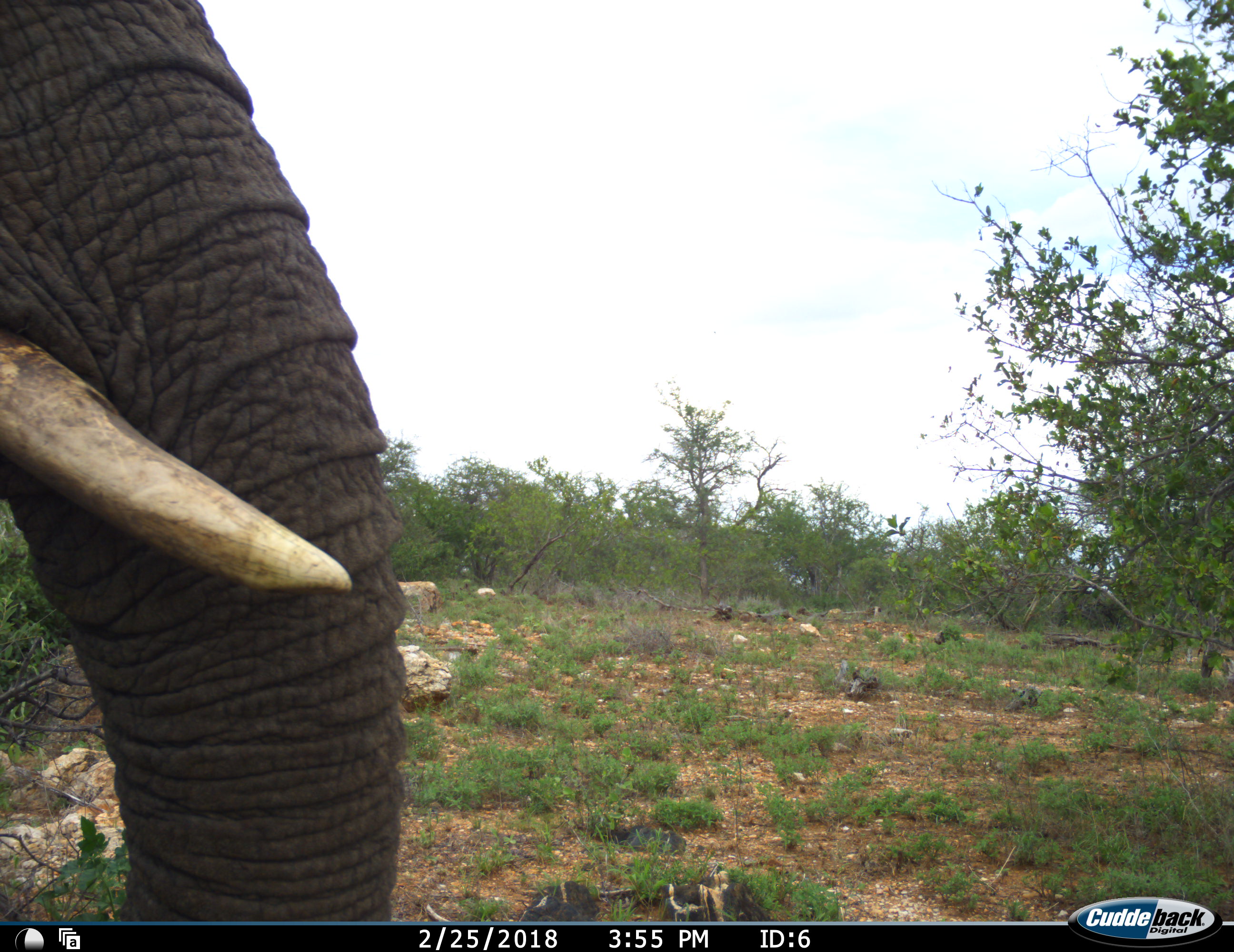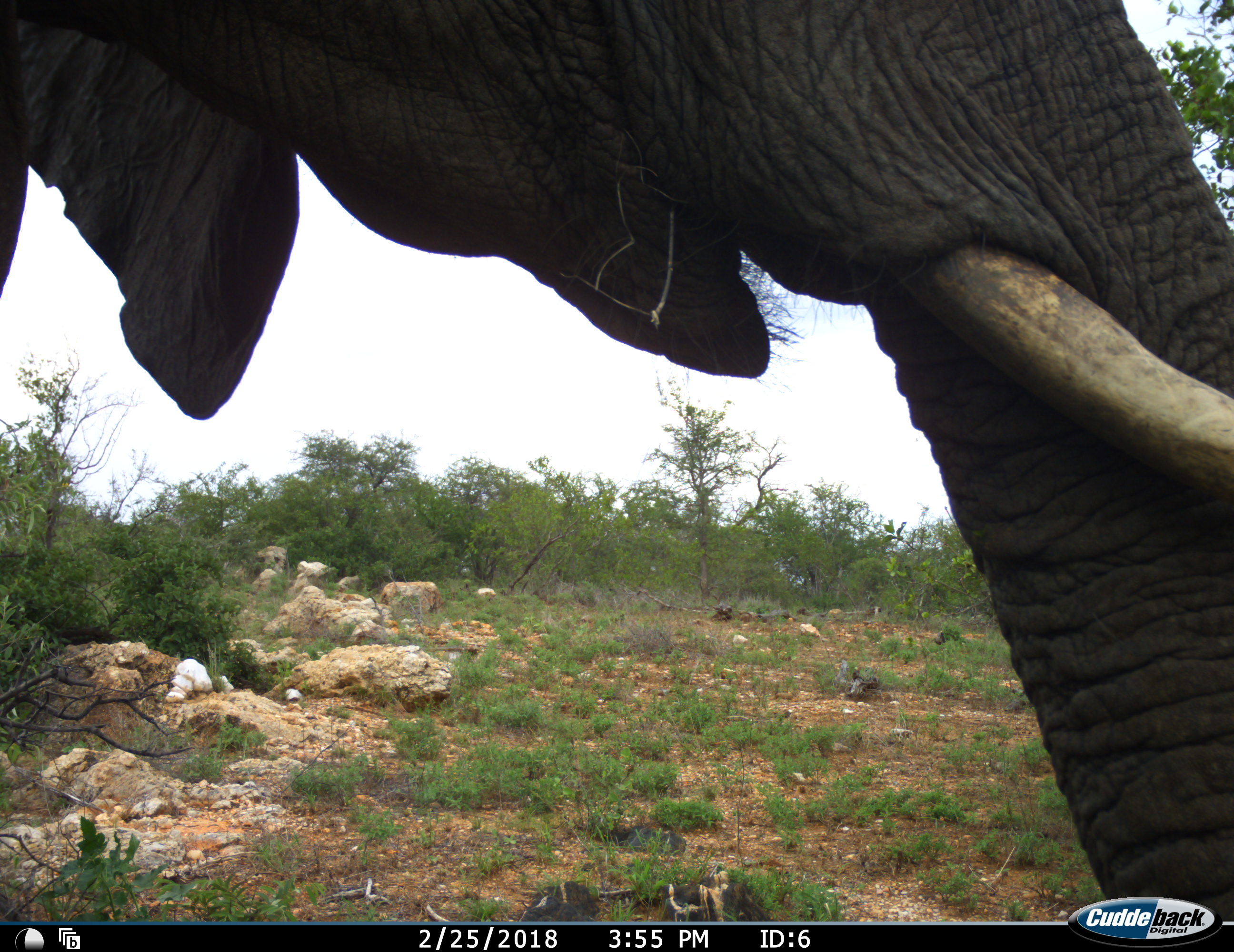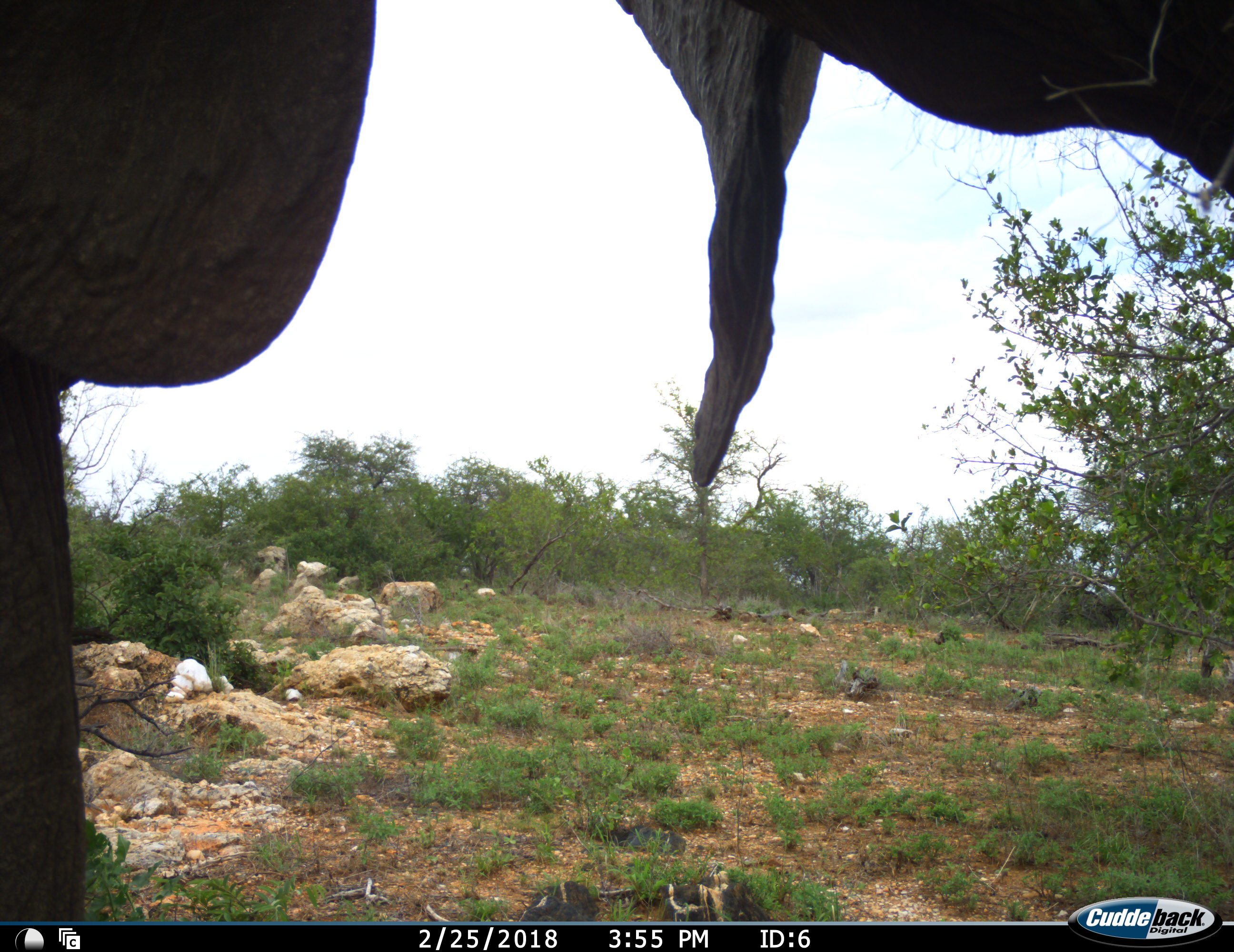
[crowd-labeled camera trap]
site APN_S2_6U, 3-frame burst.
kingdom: Animalia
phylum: Chordata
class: Mammalia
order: Proboscidea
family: Elephantidae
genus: Loxodonta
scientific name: Loxodonta africana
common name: african bush elephant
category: elephant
Elephant (african bush elephant) (Loxodonta africana), count 1. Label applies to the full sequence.